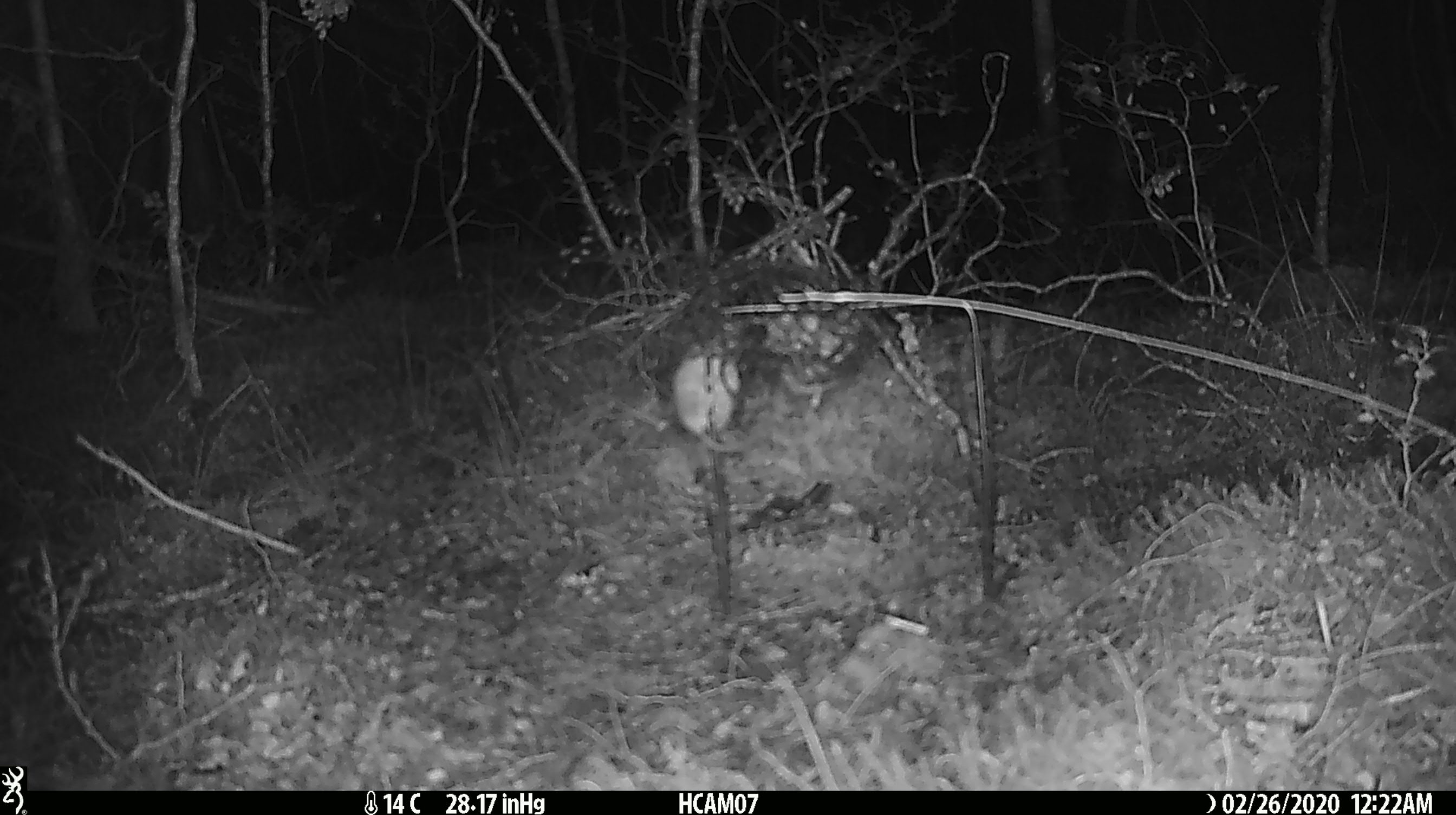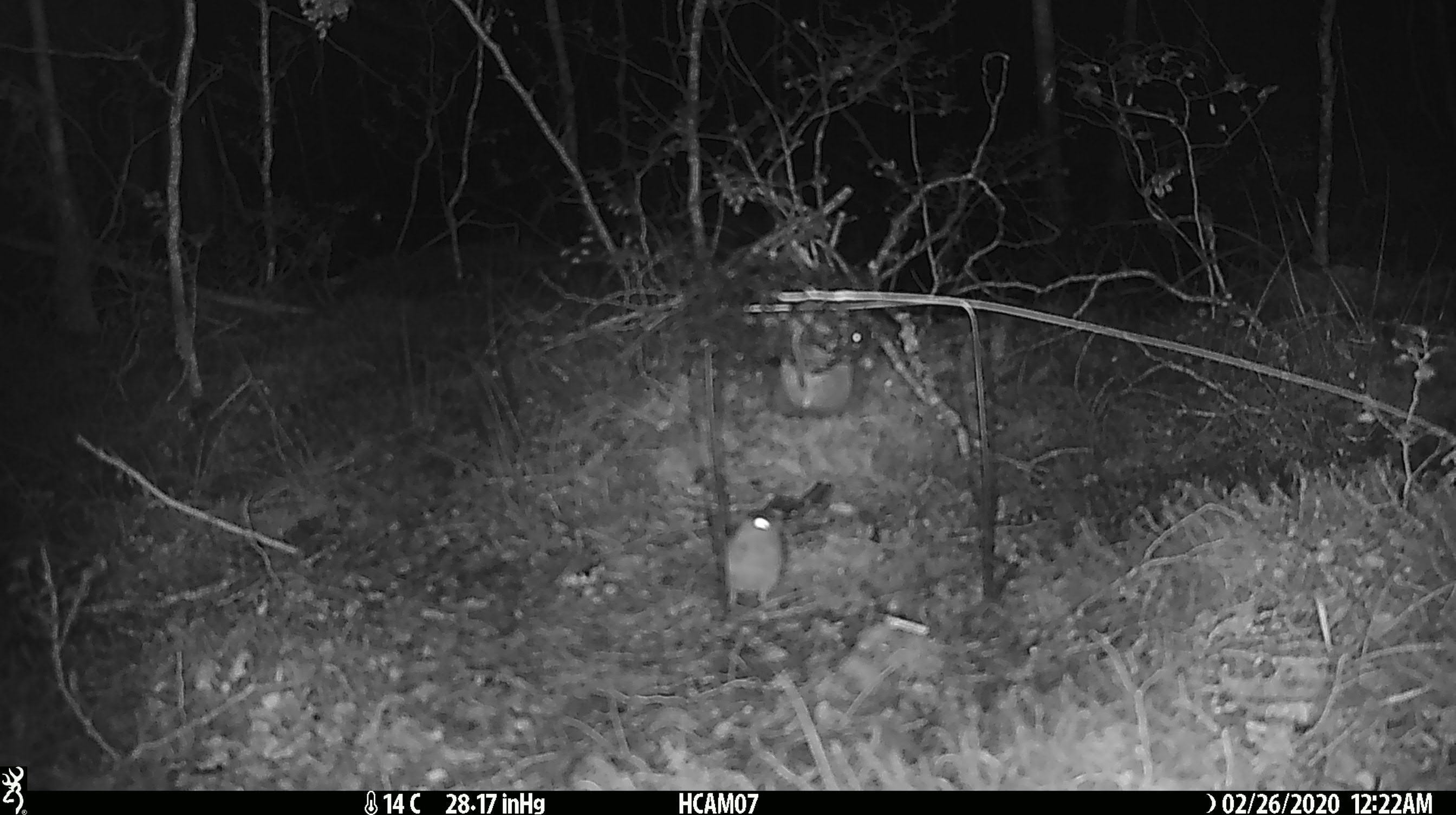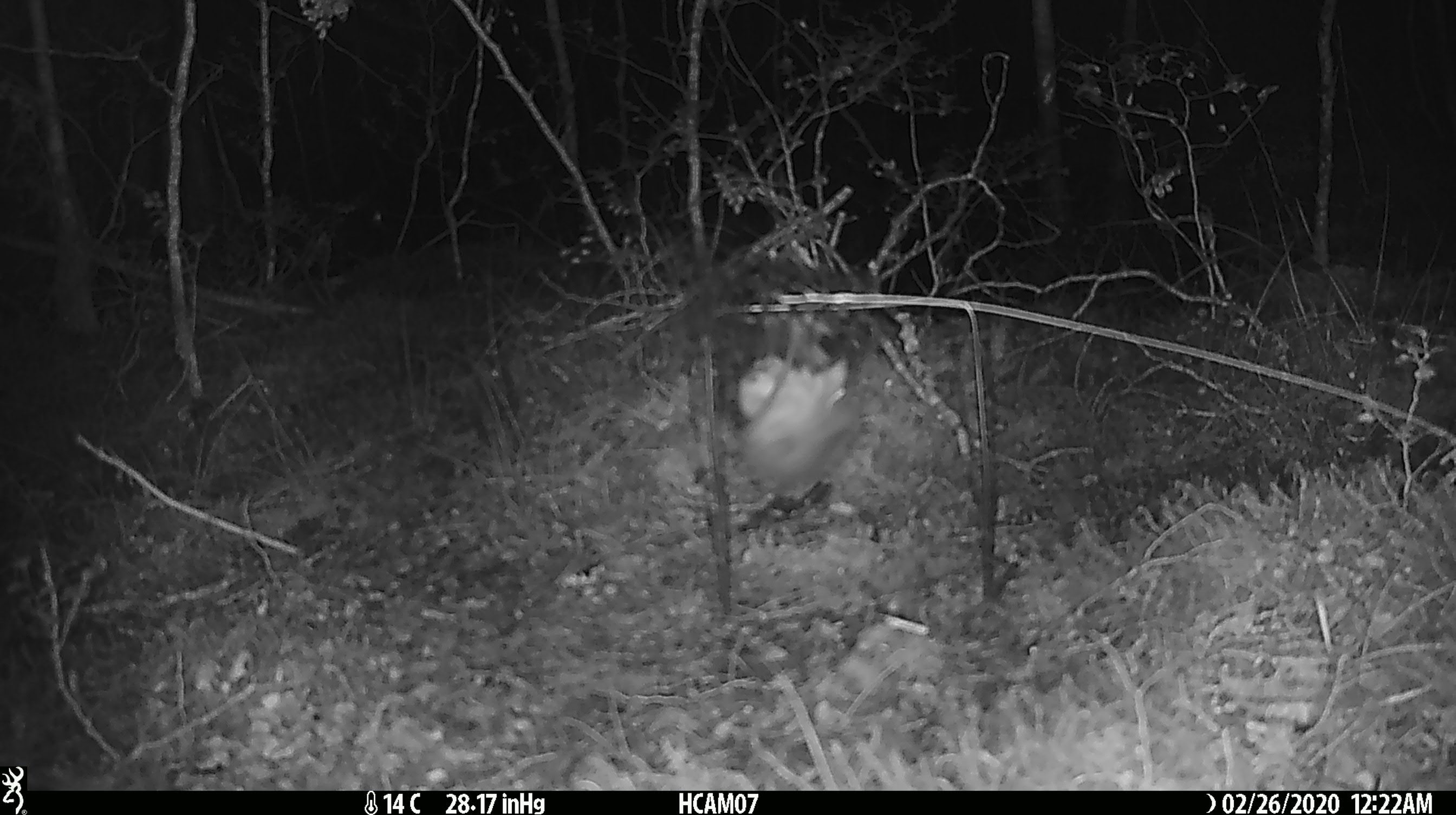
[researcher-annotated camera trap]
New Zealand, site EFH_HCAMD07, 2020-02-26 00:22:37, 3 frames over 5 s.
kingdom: Animalia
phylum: Chordata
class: Mammalia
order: Rodentia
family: Muridae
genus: Mus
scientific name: Mus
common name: mouse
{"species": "mouse (Mus)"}